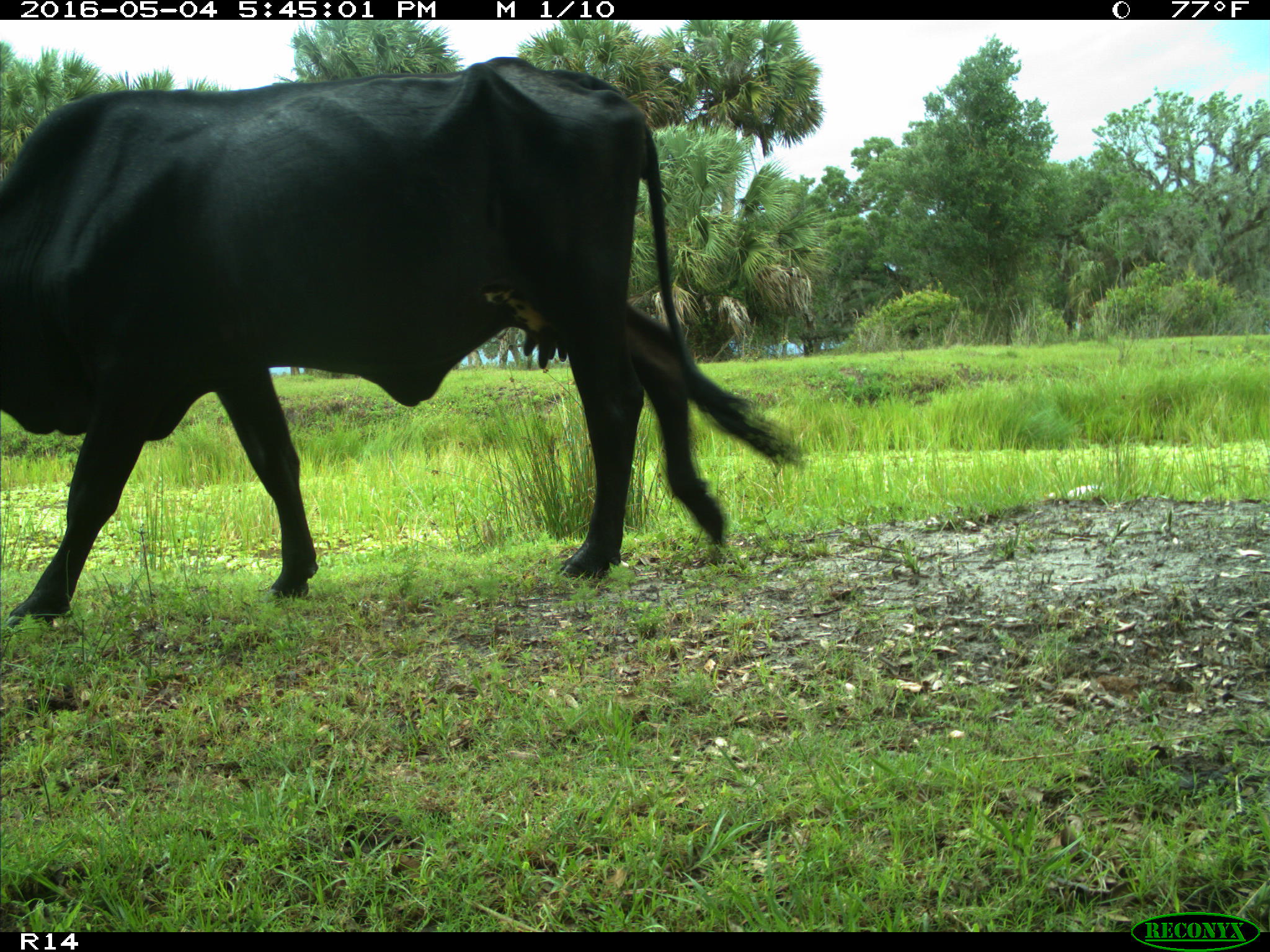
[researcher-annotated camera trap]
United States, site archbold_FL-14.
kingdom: Animalia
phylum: Chordata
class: Mammalia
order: Artiodactyla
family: Bovidae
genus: Bos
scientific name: Bos taurus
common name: domestic cow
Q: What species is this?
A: Bos taurus (domestic cow).